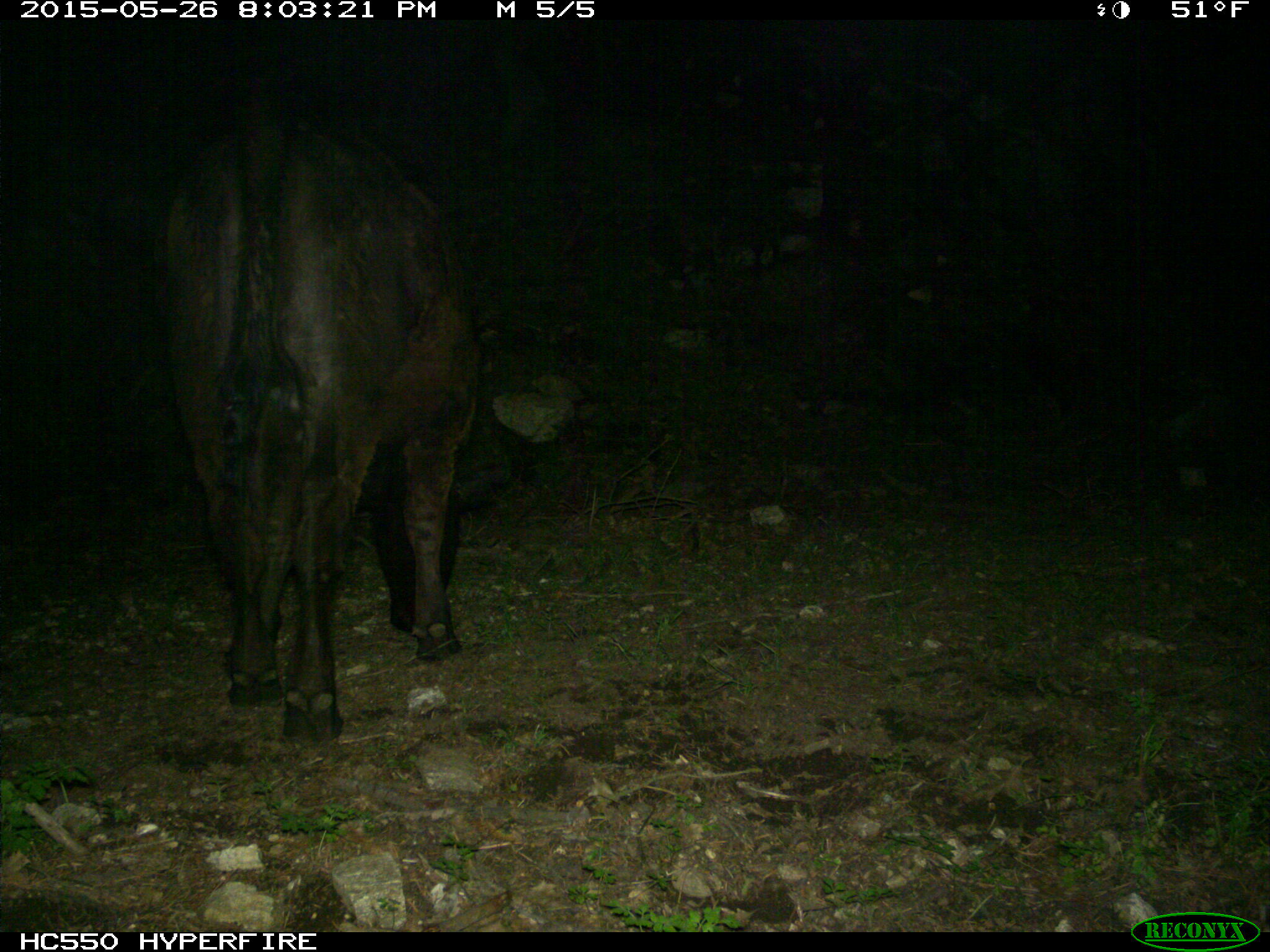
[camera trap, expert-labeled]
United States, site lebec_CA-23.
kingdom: Animalia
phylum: Chordata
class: Mammalia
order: Artiodactyla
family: Bovidae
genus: Bos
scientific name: Bos taurus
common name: domestic cow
Bos taurus (domestic cow).